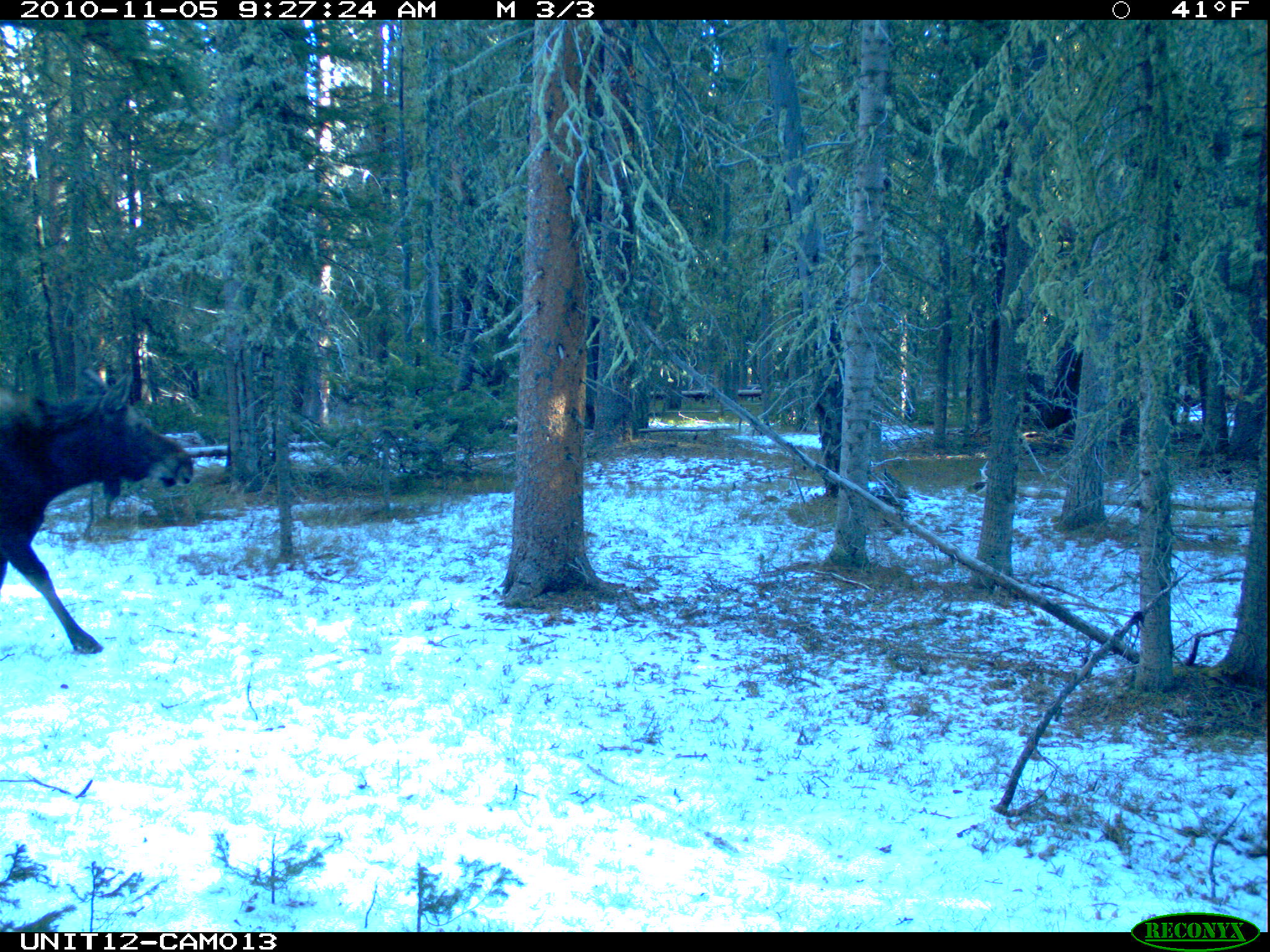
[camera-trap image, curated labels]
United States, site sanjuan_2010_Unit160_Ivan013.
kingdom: Animalia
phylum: Chordata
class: Mammalia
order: Artiodactyla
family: Cervidae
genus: Alces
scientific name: Alces alces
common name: moose